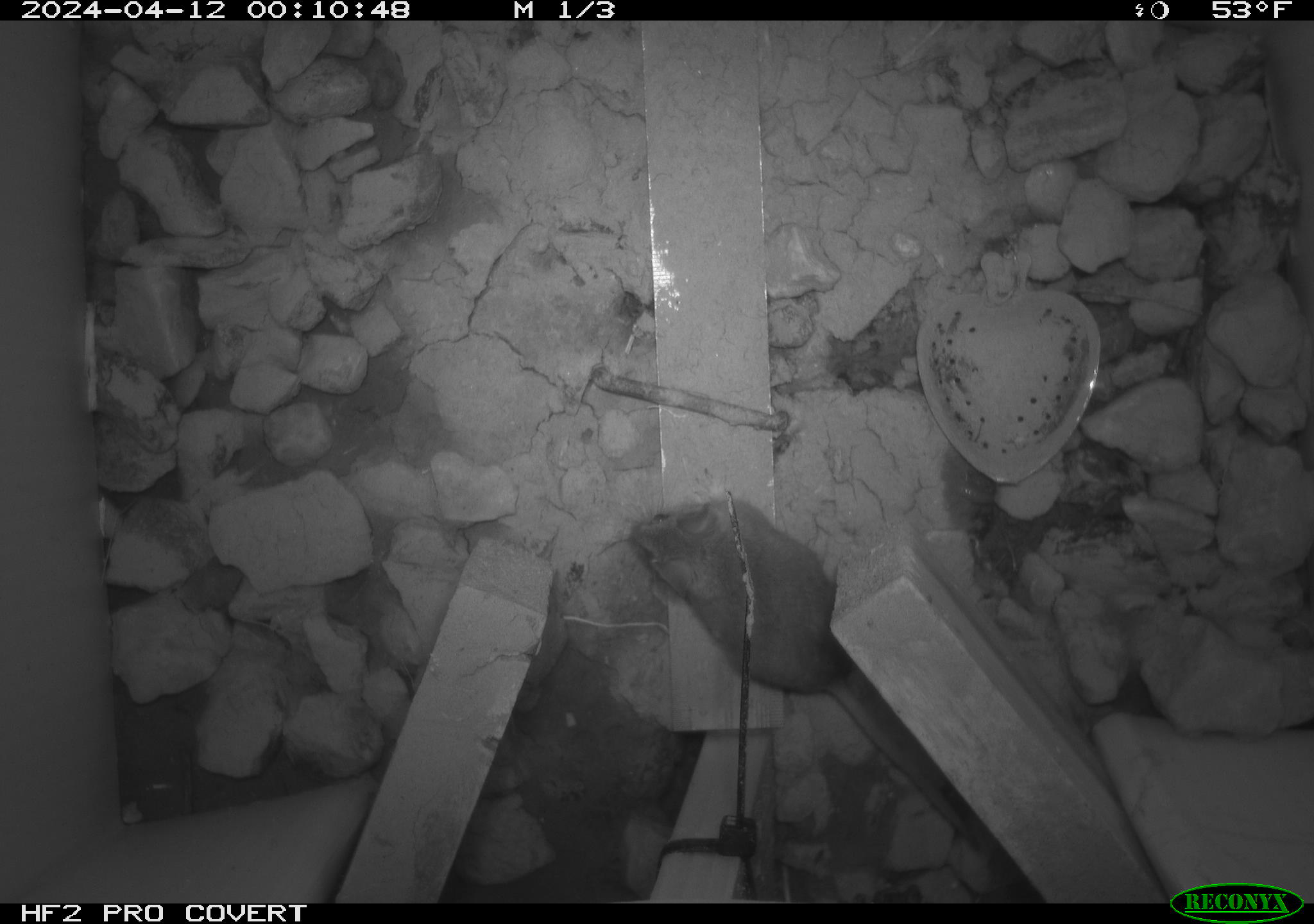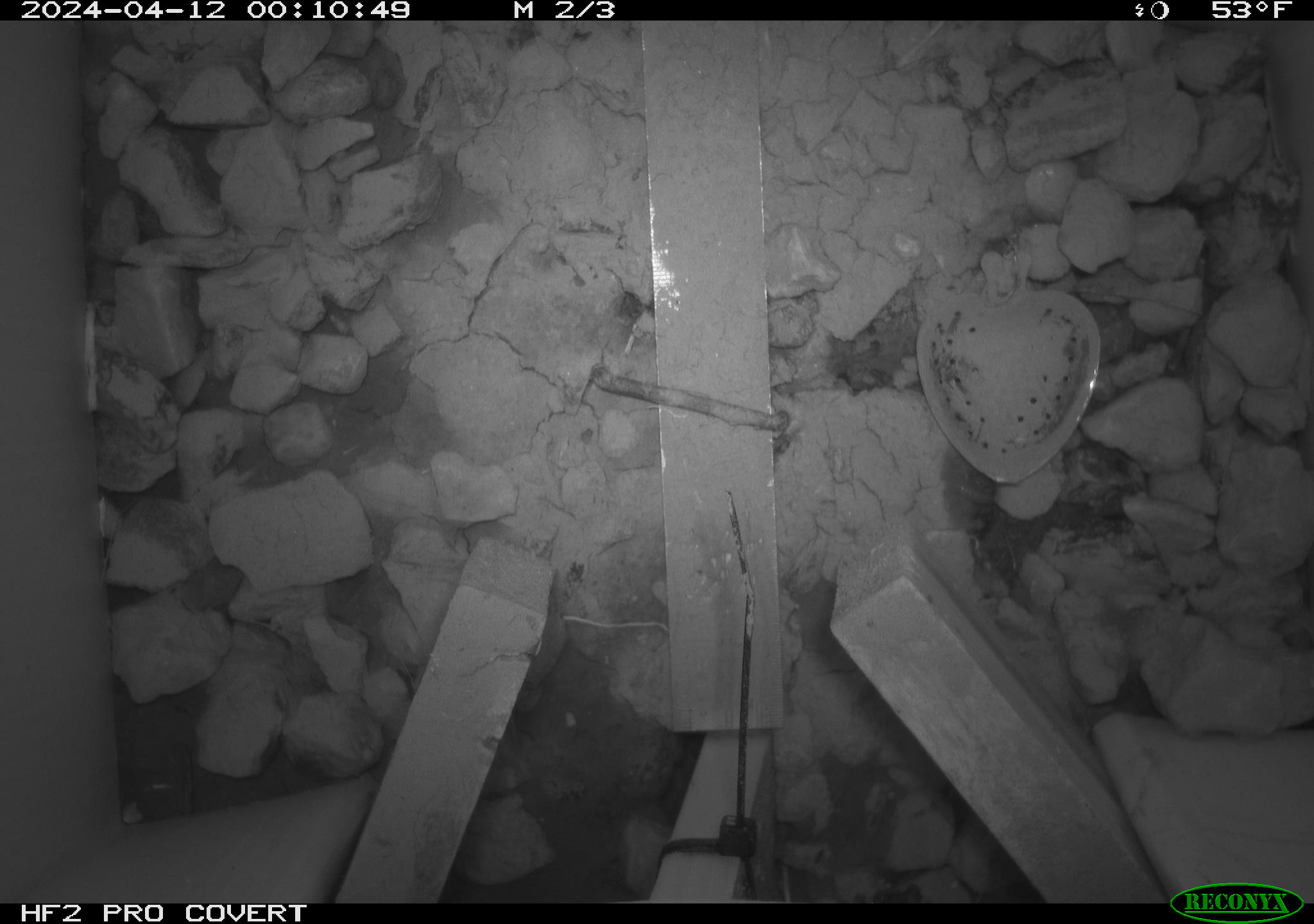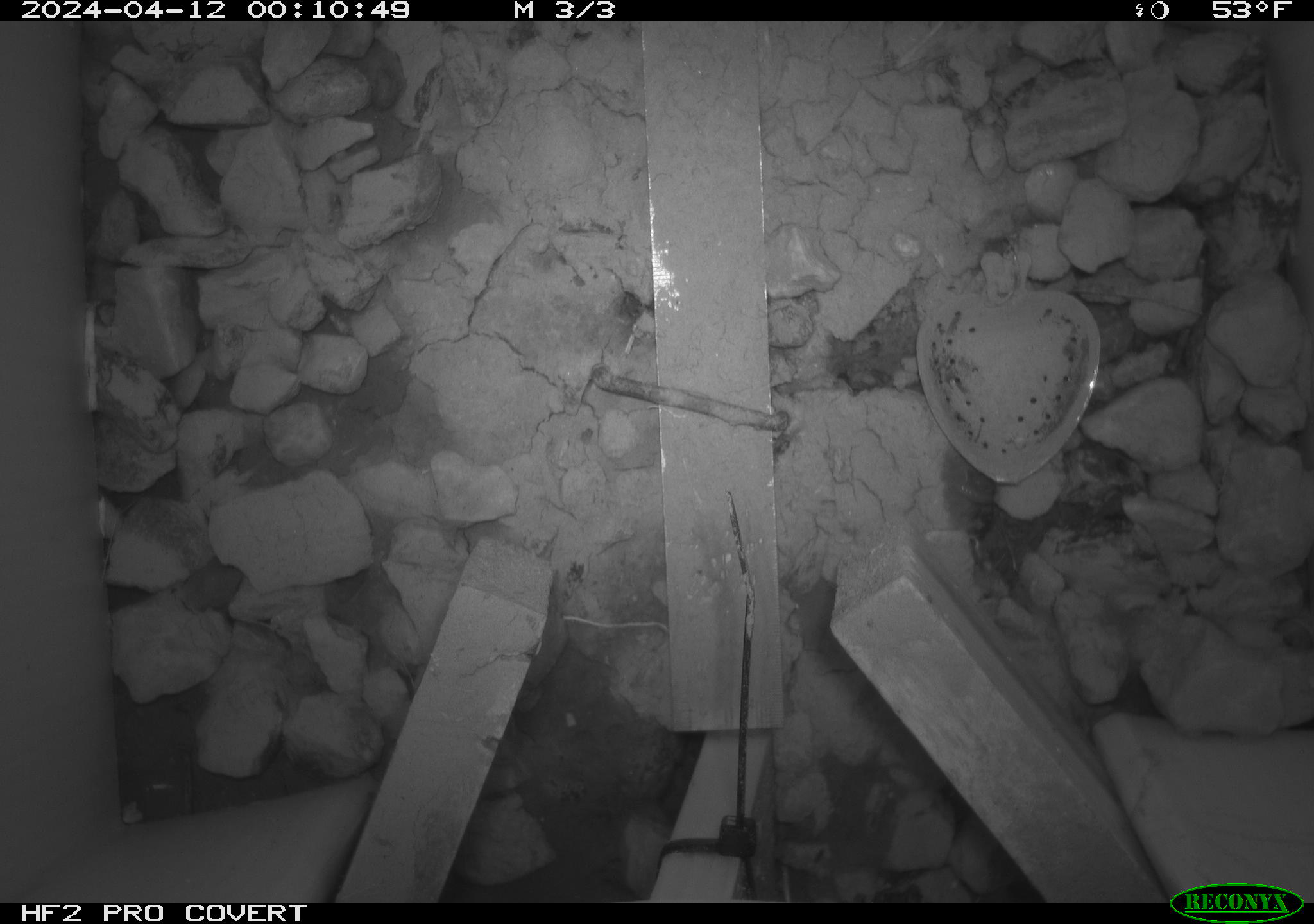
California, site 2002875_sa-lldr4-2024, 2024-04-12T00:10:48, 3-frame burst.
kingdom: Animalia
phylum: Chordata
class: Mammalia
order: Rodentia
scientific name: Rodentia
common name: mouse species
Mouse species (Rodentia).